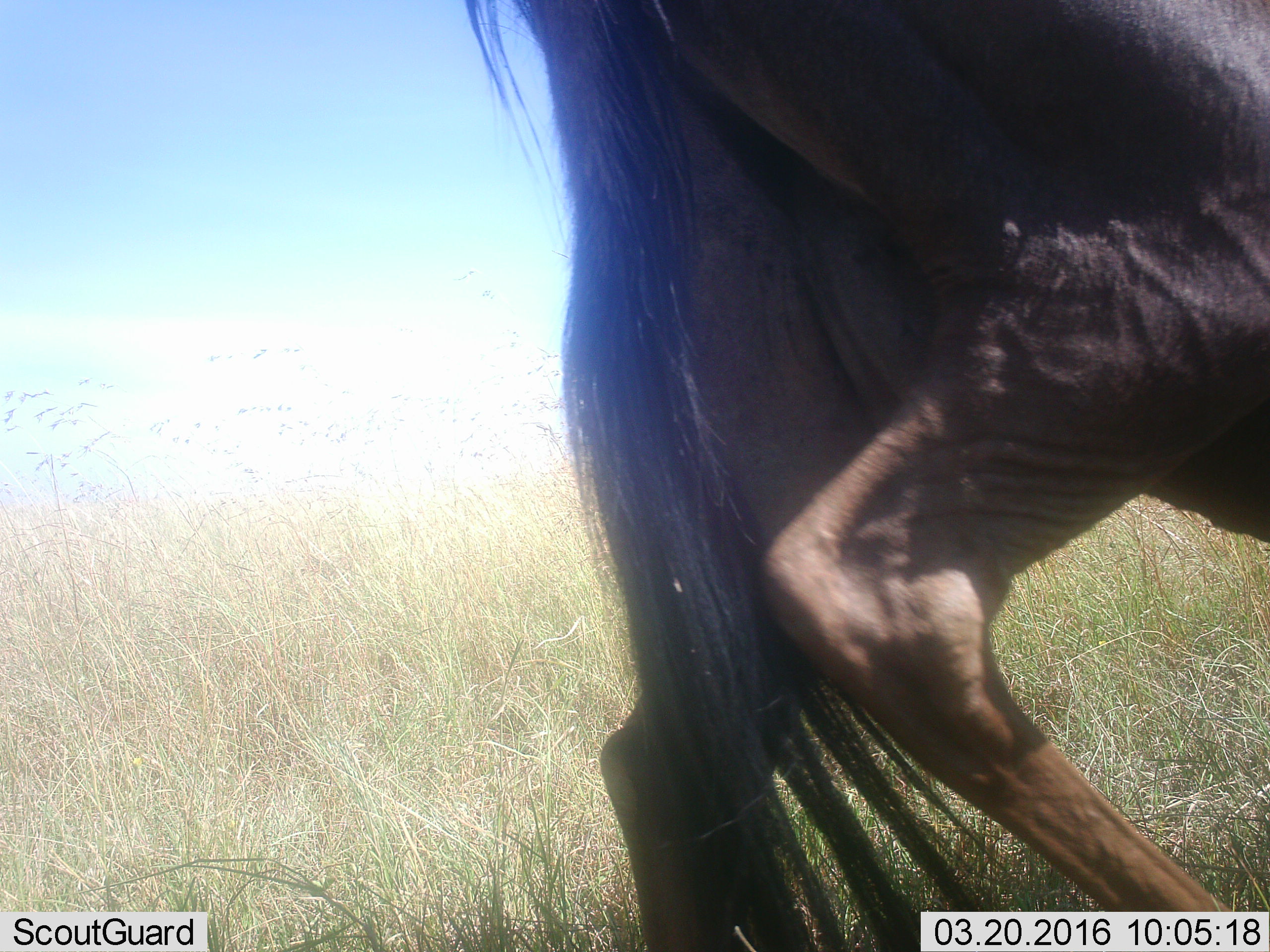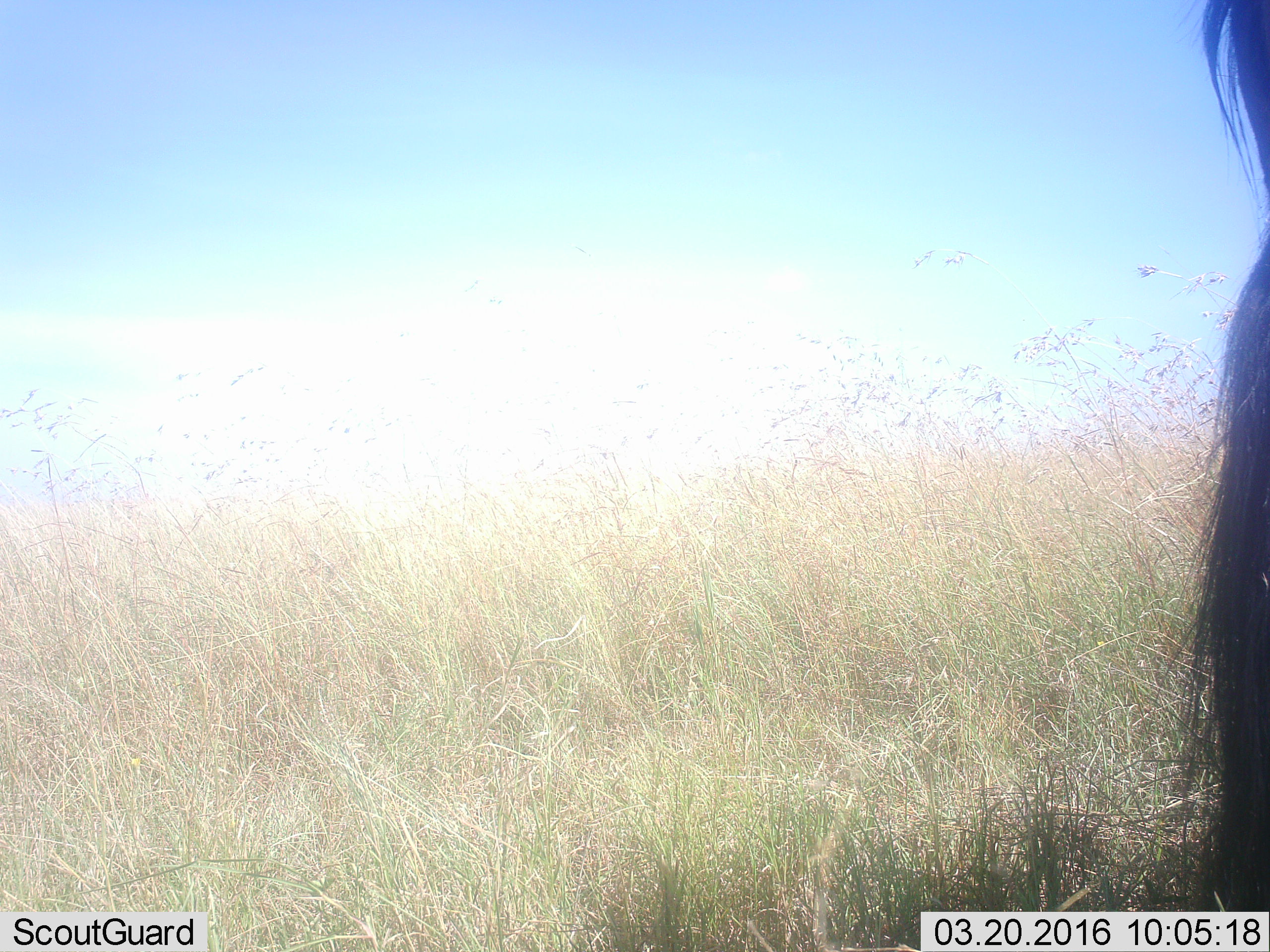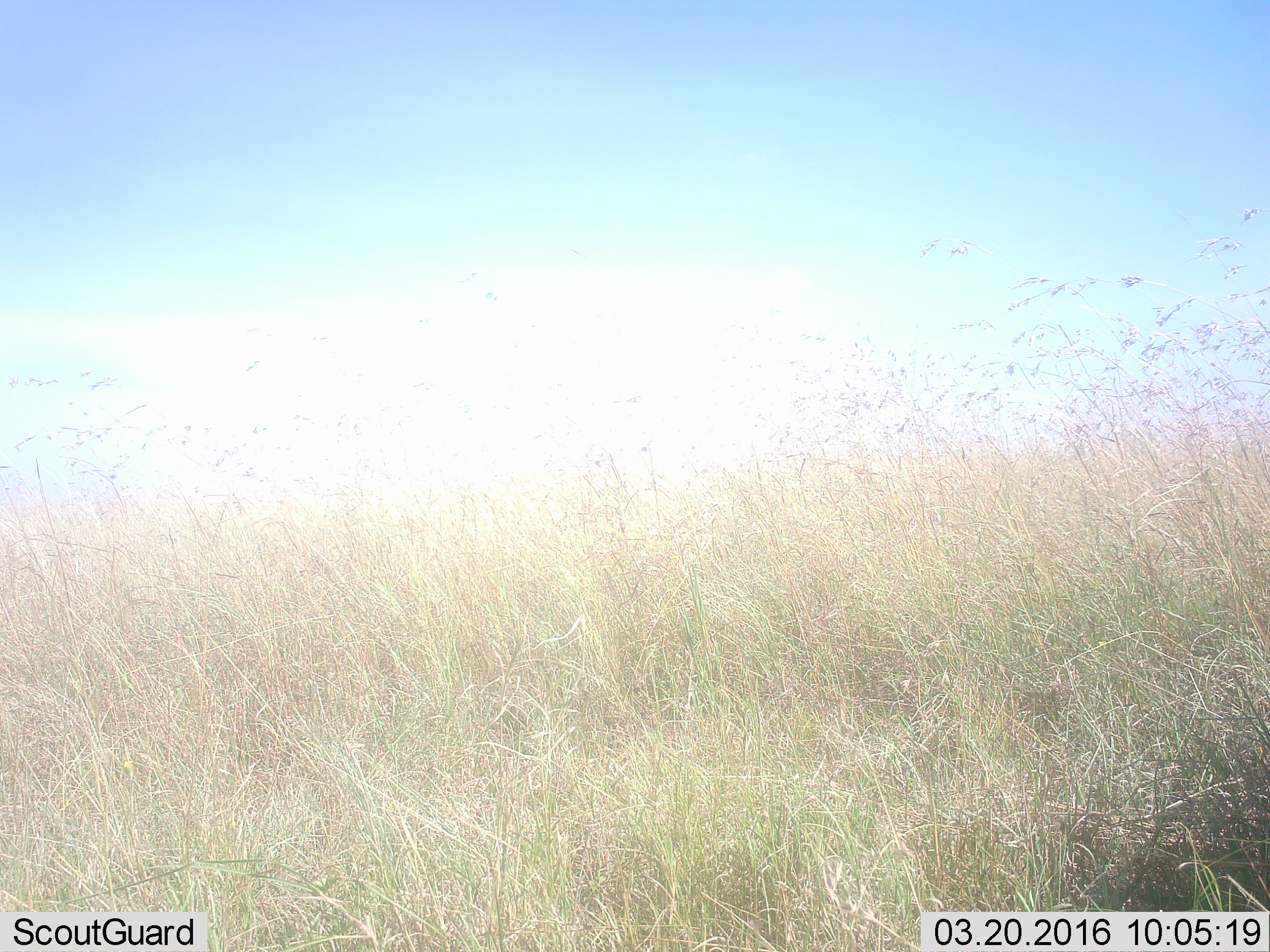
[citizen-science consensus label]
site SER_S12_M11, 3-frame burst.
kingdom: Animalia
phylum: Chordata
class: Mammalia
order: Artiodactyla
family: Bovidae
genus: Connochaetes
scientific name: Connochaetes taurinus taurinus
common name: blue wildebeest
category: wildebeestblue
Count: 1.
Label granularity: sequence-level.